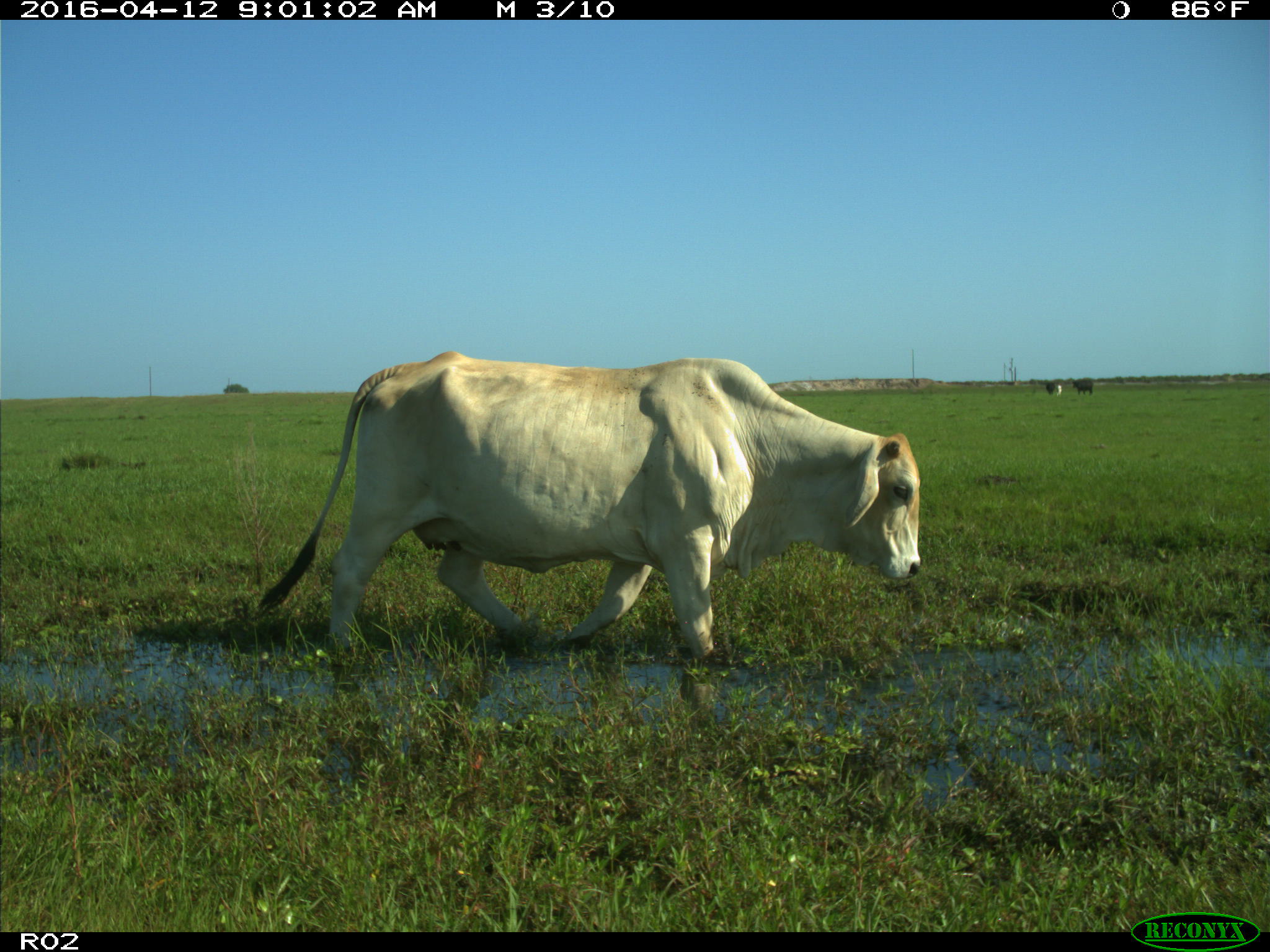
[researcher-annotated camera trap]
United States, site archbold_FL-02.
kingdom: Animalia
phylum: Chordata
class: Mammalia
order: Artiodactyla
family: Bovidae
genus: Bos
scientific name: Bos taurus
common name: domestic cow